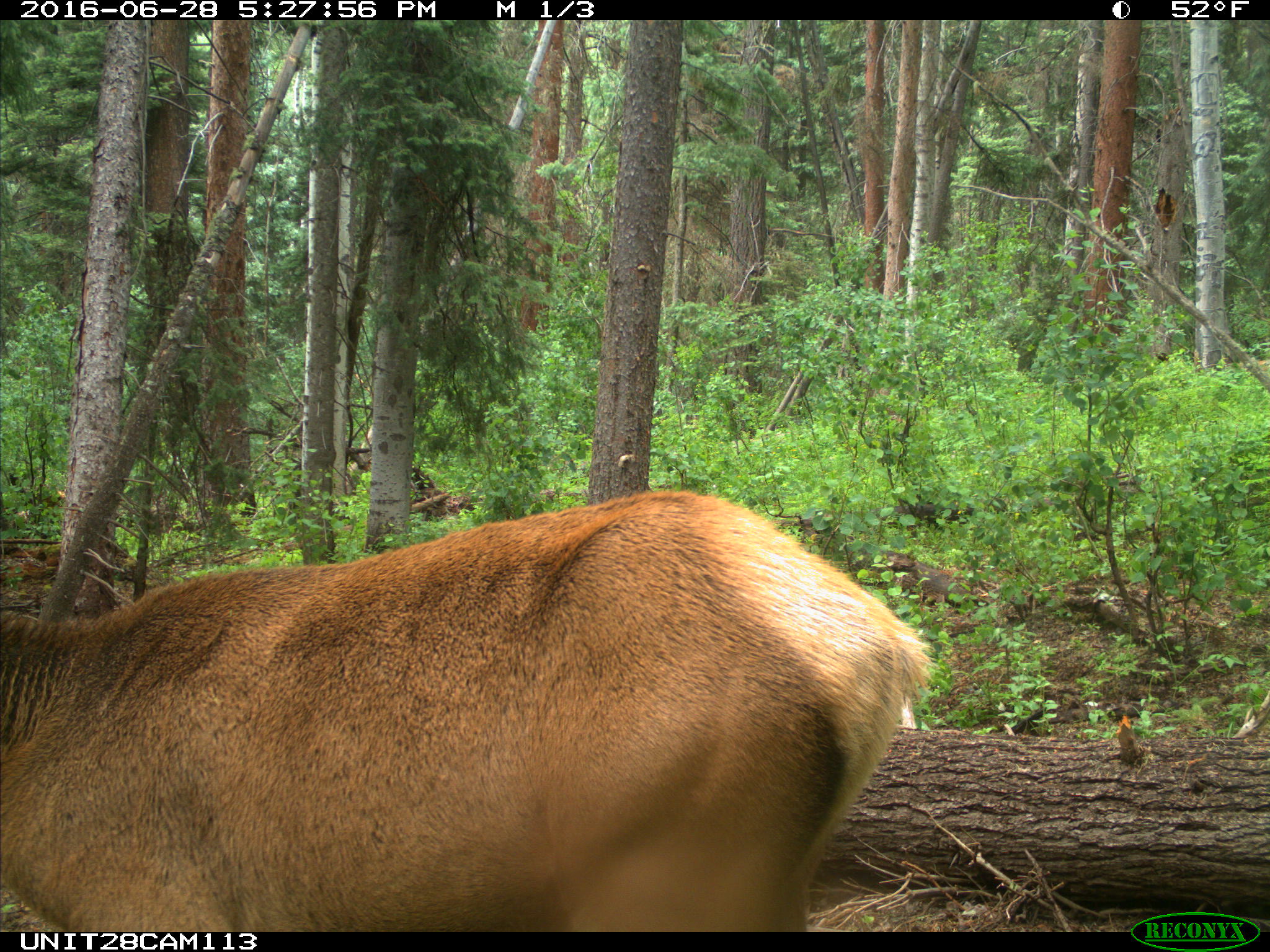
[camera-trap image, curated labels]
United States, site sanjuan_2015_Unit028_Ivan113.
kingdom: Animalia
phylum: Chordata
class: Mammalia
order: Artiodactyla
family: Cervidae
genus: Cervus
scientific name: Cervus elaphus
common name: red deer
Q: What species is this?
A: Cervus elaphus (red deer).